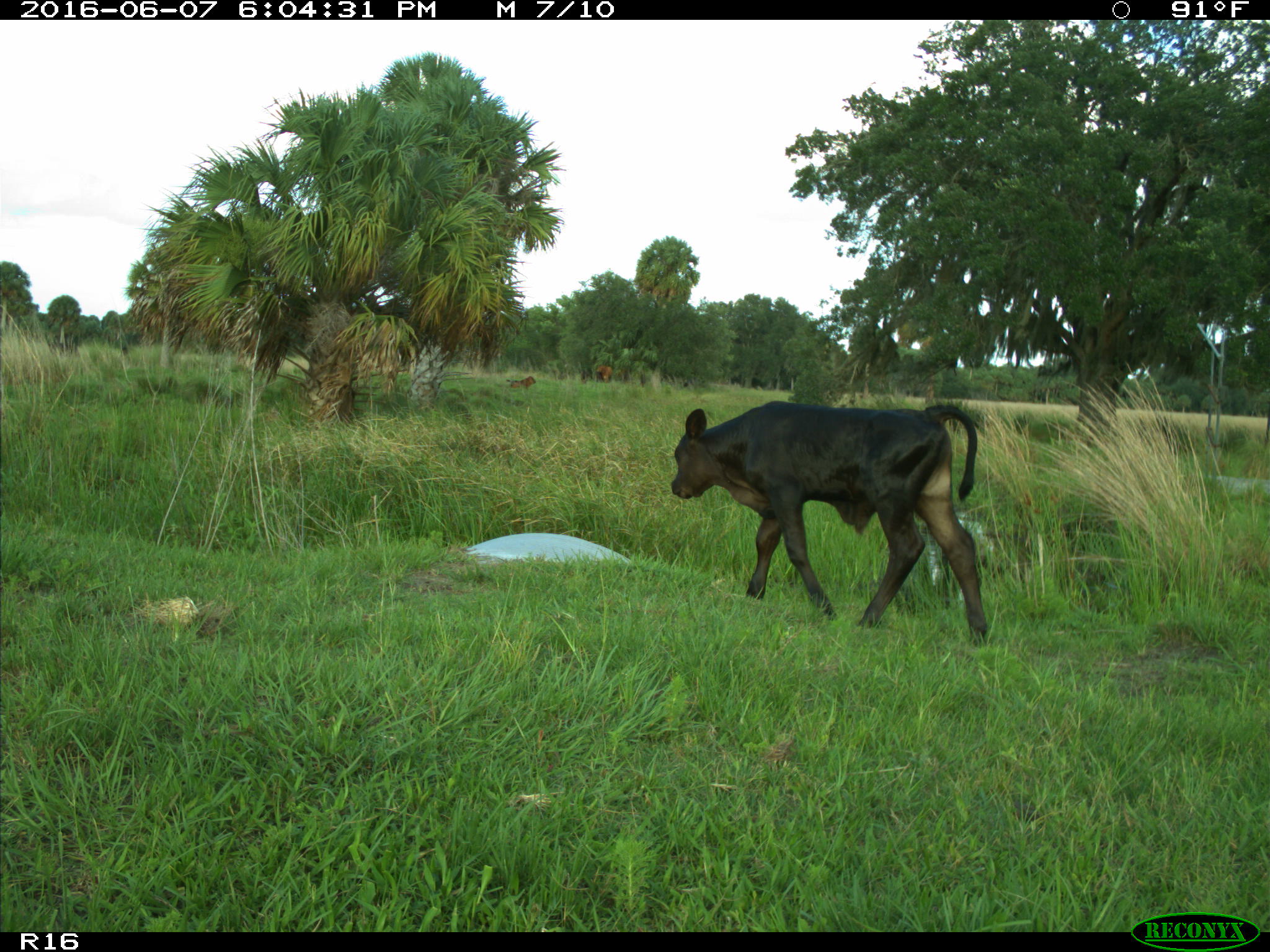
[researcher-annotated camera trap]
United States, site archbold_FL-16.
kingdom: Animalia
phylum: Chordata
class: Mammalia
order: Artiodactyla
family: Bovidae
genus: Bos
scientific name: Bos taurus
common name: domestic cow